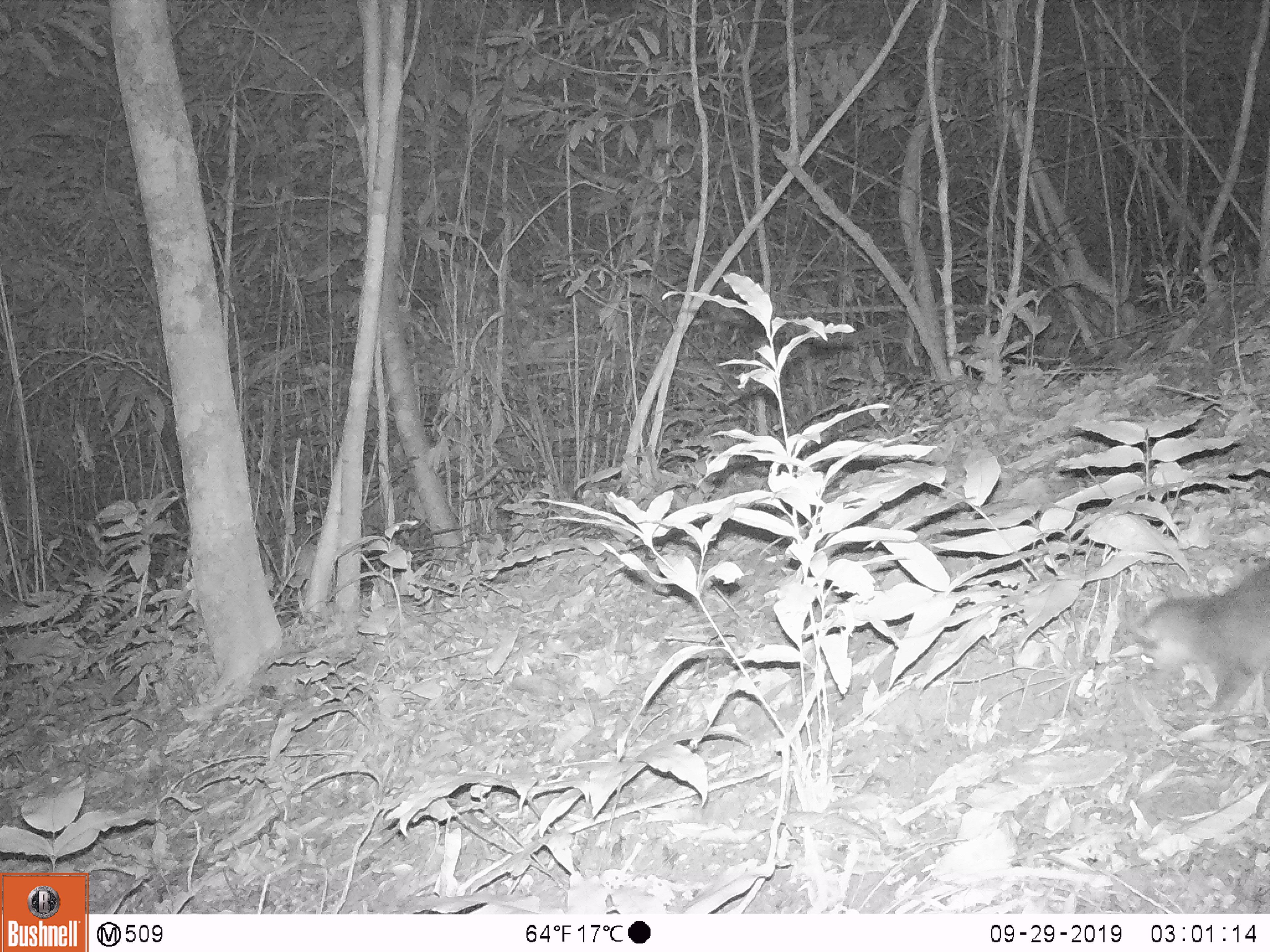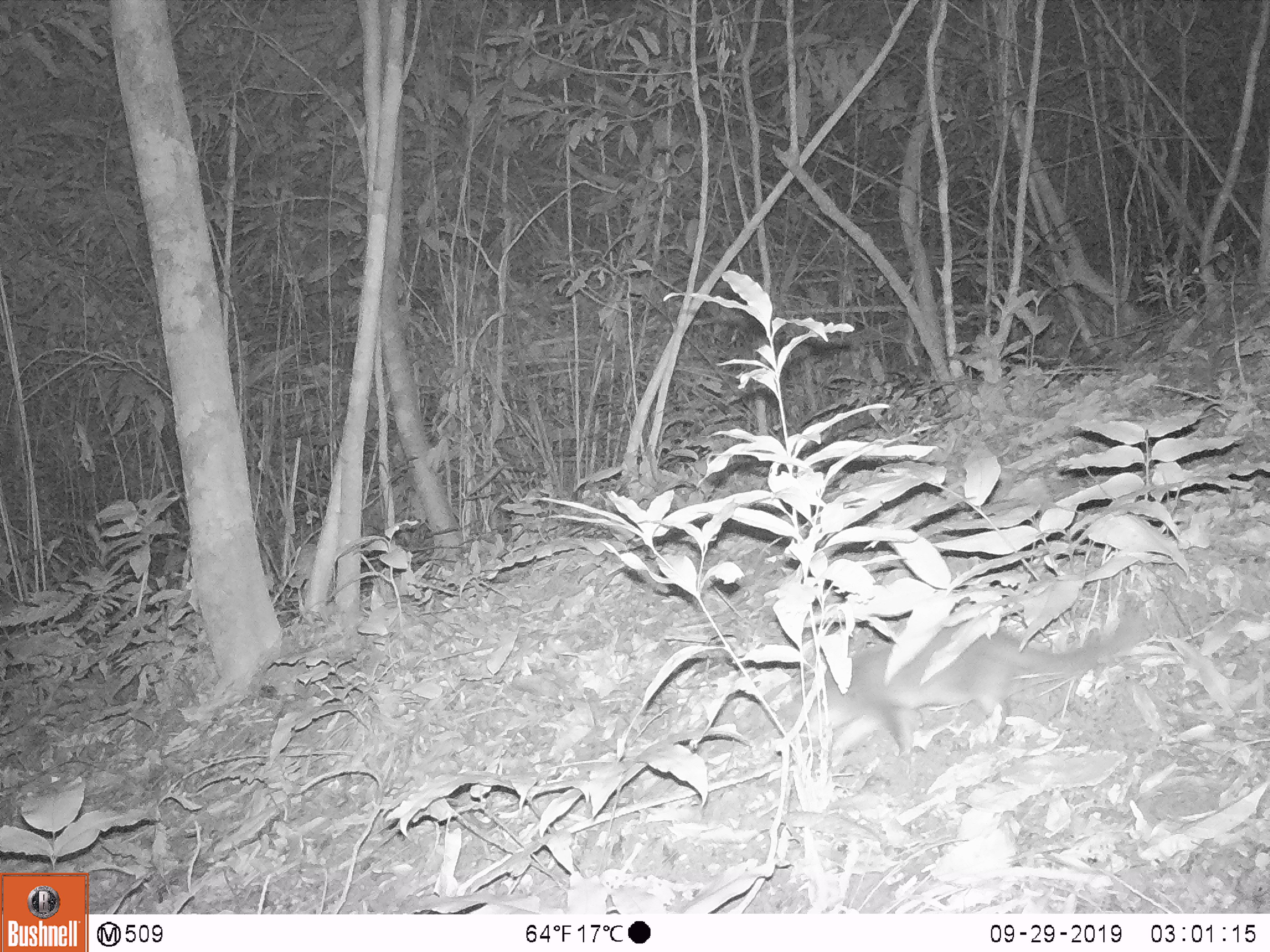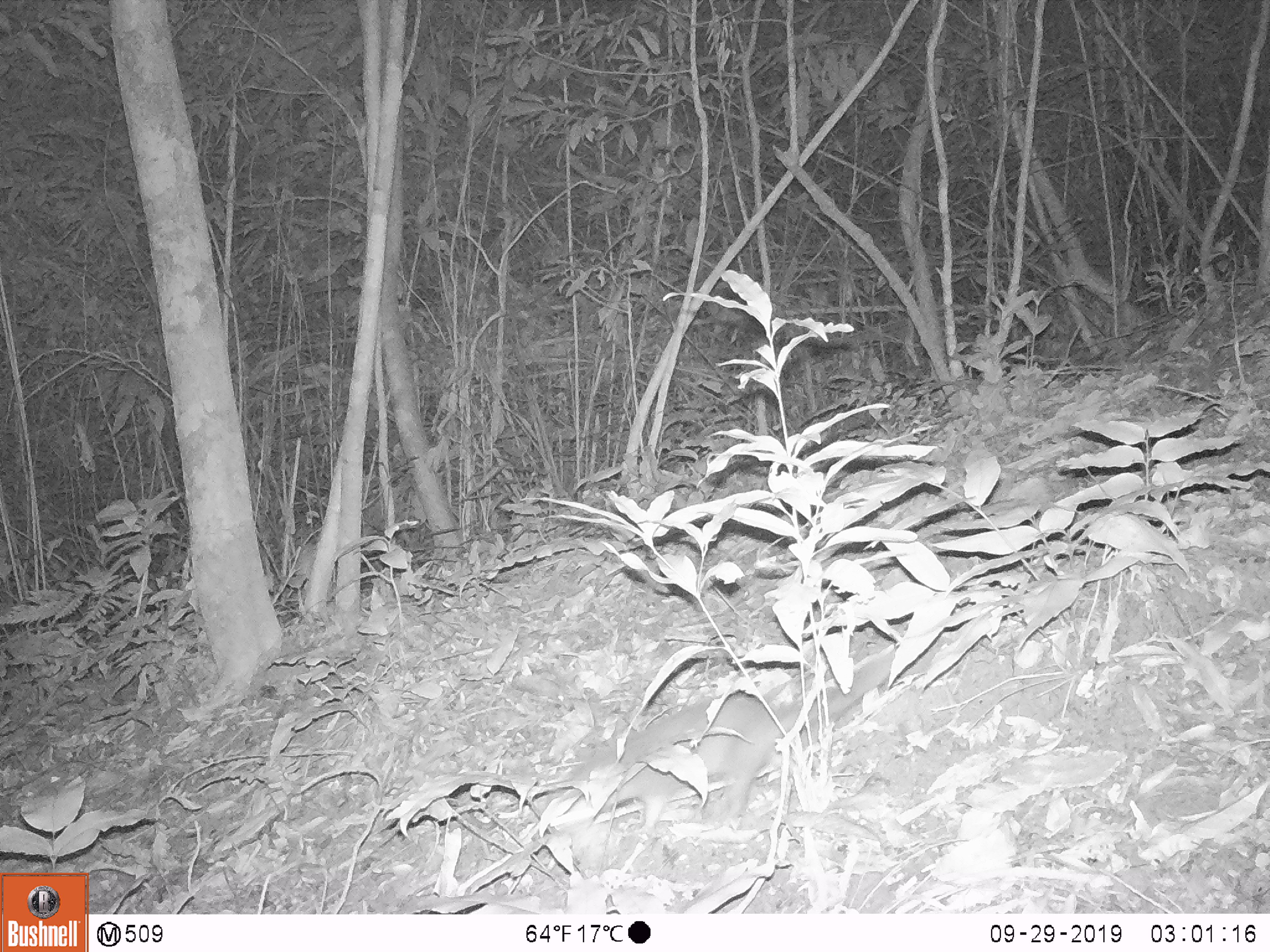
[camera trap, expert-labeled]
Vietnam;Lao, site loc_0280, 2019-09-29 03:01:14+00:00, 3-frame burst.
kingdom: Animalia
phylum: Chordata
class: Mammalia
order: Carnivora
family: Mustelidae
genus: Melogale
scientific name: Melogale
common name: ferret badger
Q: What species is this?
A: Ferret badger (Melogale).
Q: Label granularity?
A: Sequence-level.